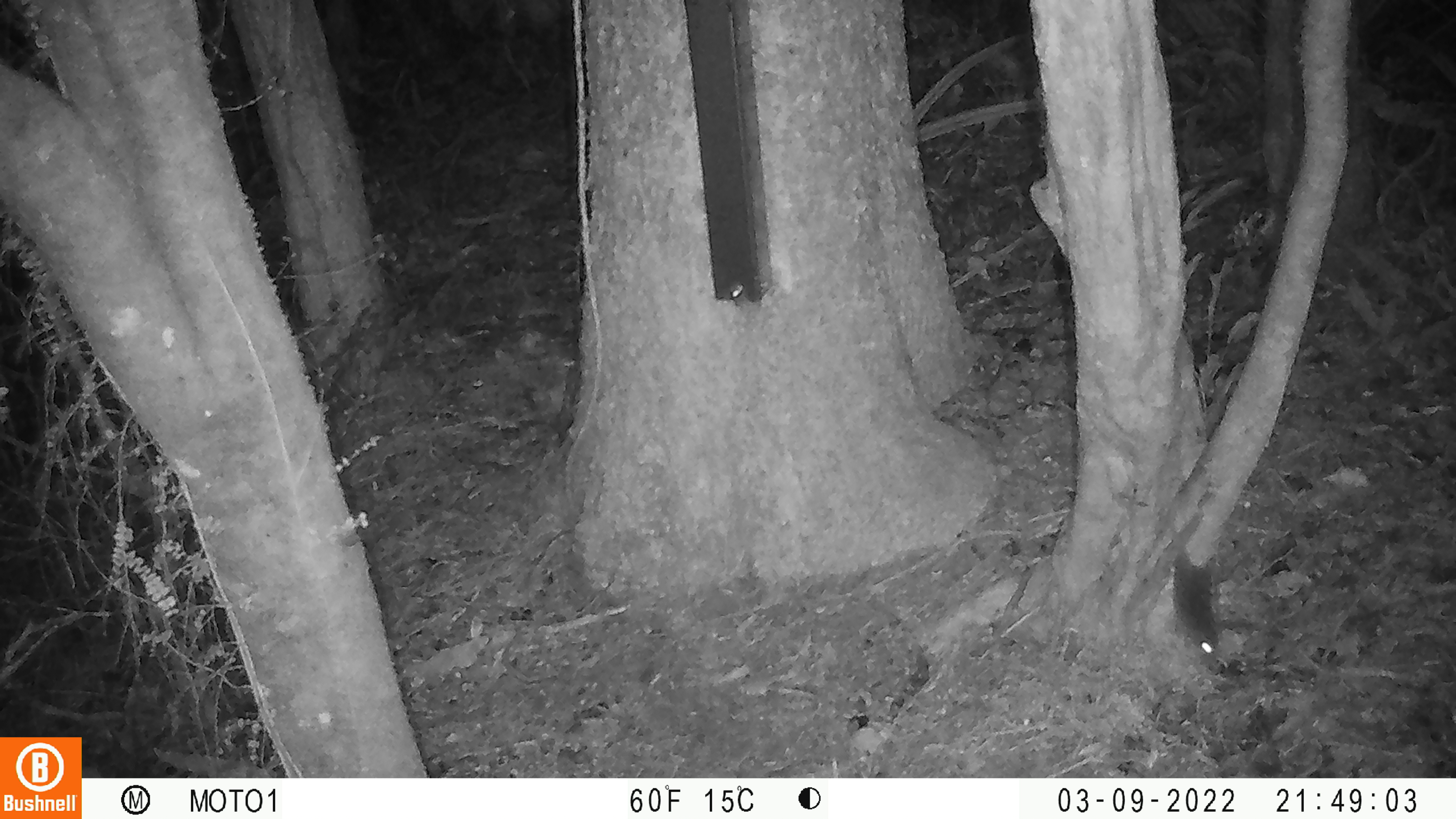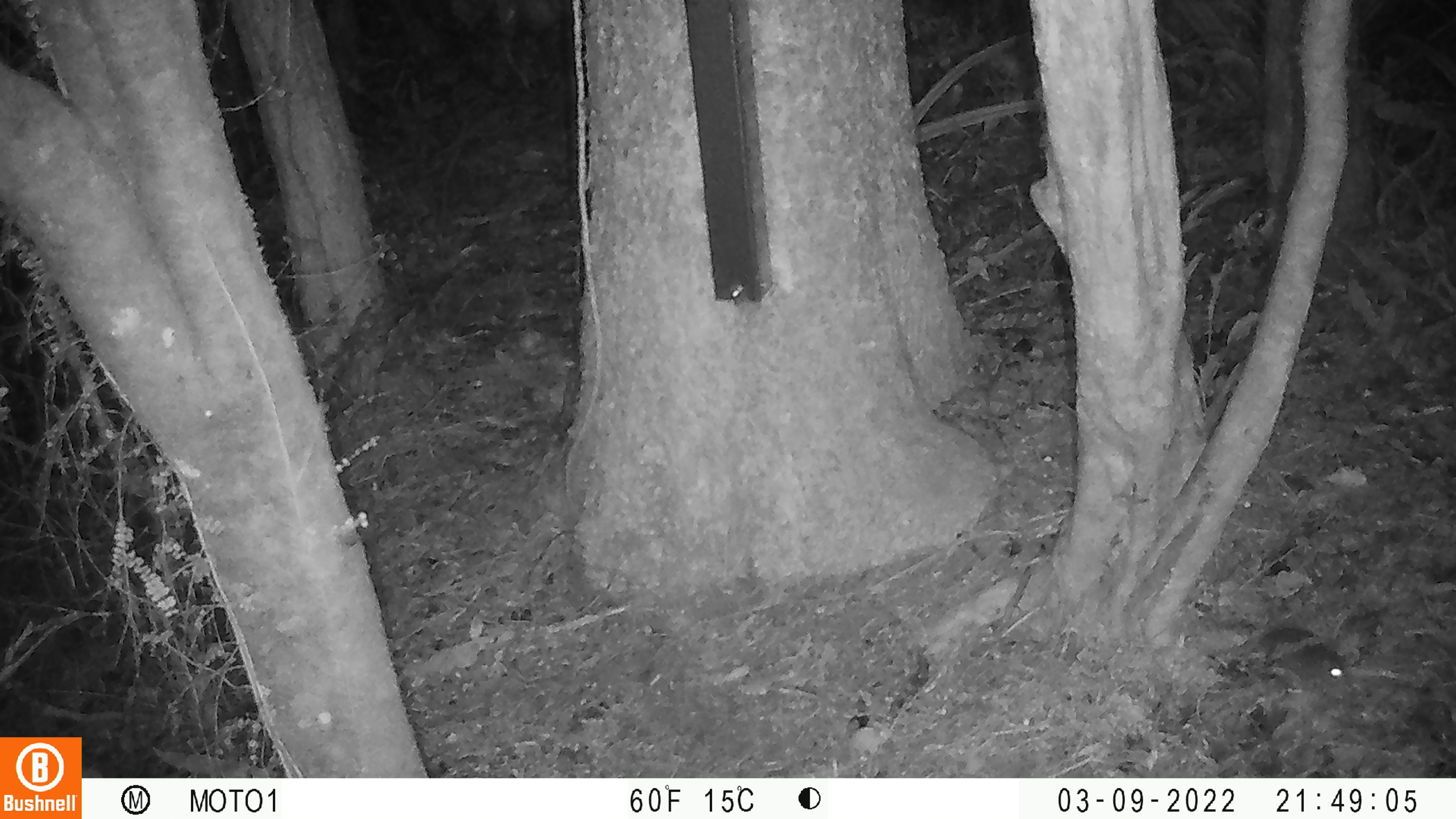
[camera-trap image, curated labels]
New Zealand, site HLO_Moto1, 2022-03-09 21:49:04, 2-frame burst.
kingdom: Animalia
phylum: Chordata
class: Mammalia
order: Rodentia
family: Muridae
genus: Mus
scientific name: Mus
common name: mouse